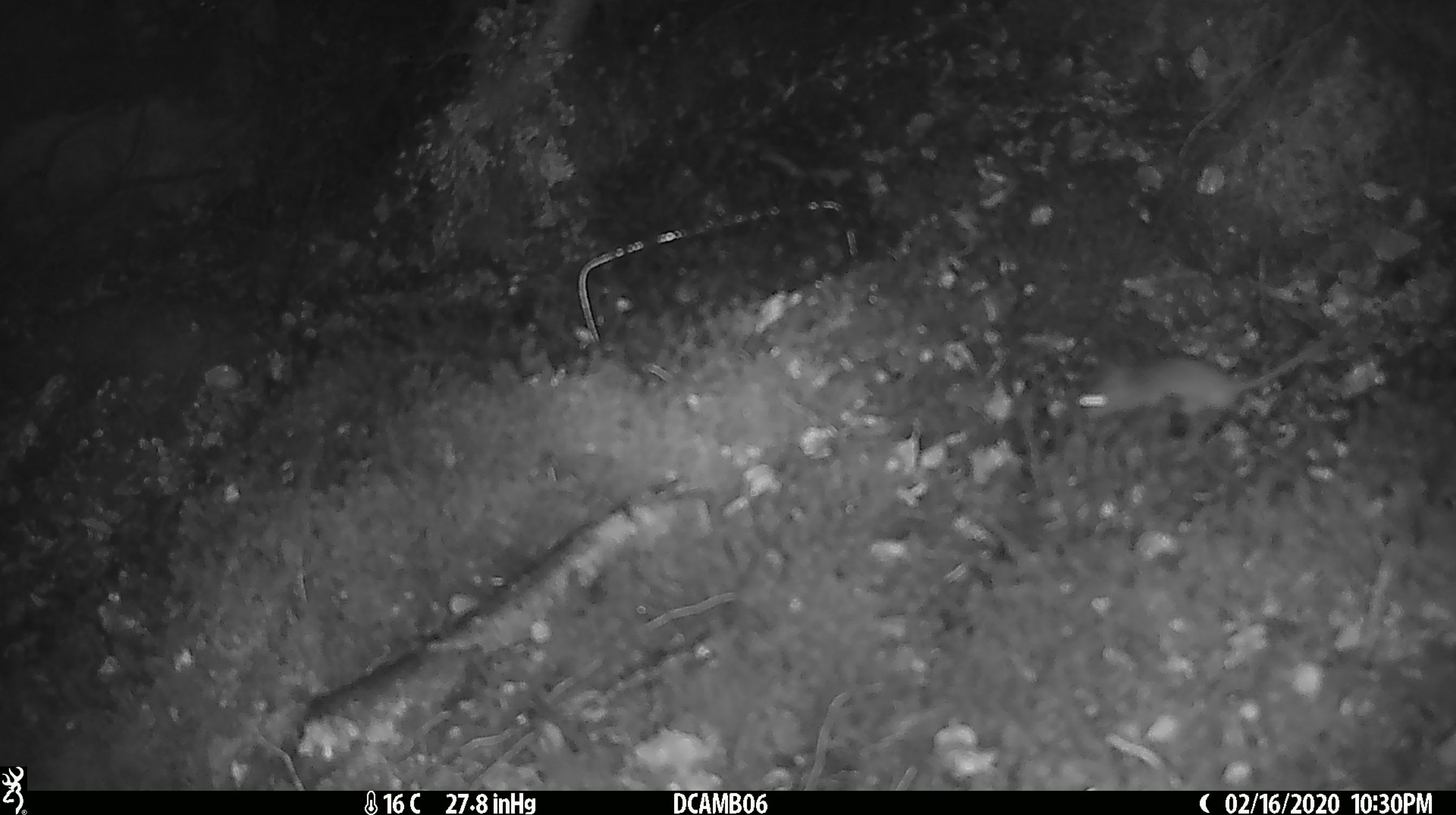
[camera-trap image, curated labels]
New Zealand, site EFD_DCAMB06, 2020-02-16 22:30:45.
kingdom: Animalia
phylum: Chordata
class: Mammalia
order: Rodentia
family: Muridae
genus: Mus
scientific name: Mus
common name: mouse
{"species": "mouse (Mus)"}